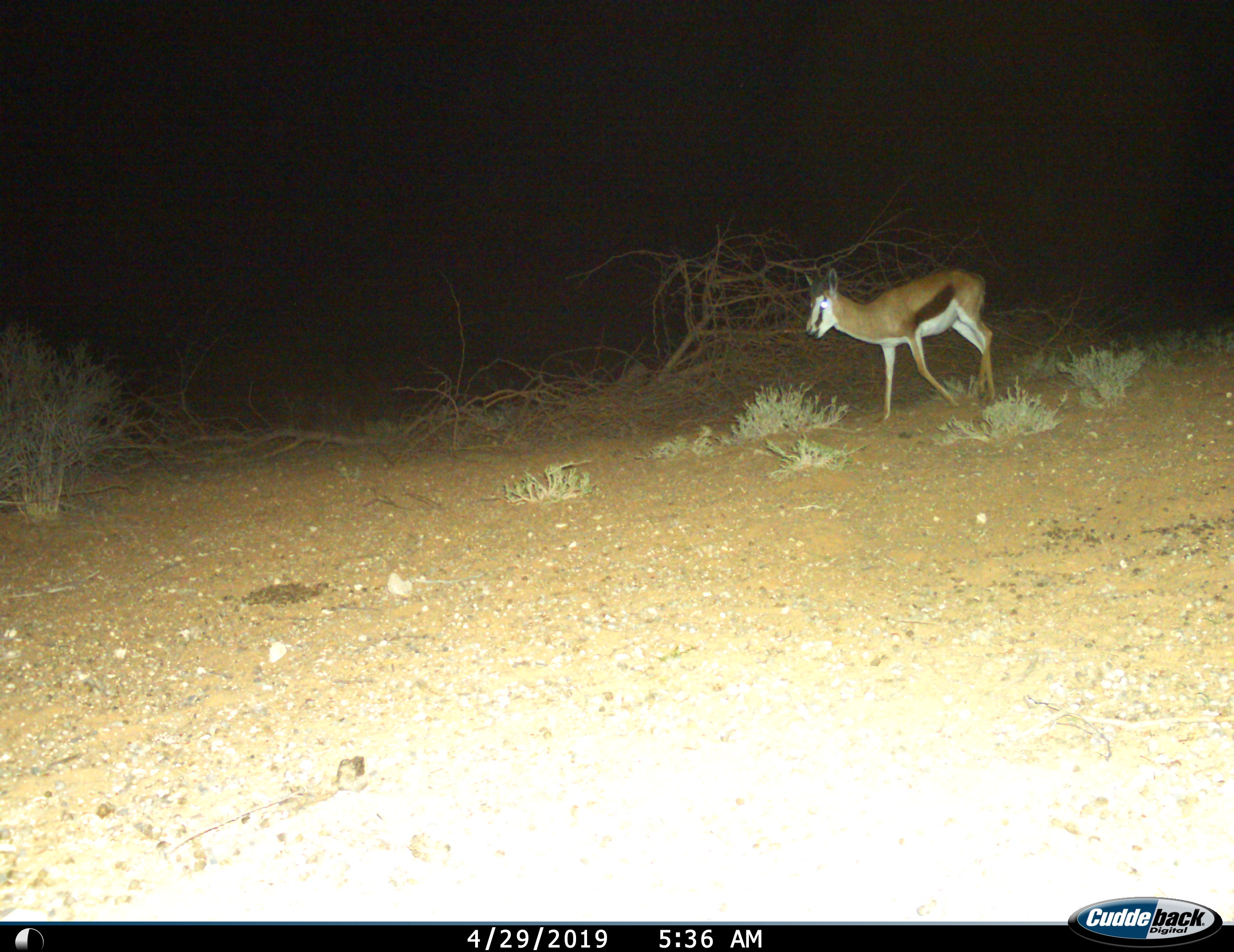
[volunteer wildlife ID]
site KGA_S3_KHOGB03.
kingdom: Animalia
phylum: Chordata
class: Mammalia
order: Artiodactyla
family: Bovidae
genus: Antidorcas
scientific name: Antidorcas marsupialis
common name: springbok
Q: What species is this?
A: Springbok (Antidorcas marsupialis).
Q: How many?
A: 1.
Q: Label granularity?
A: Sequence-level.